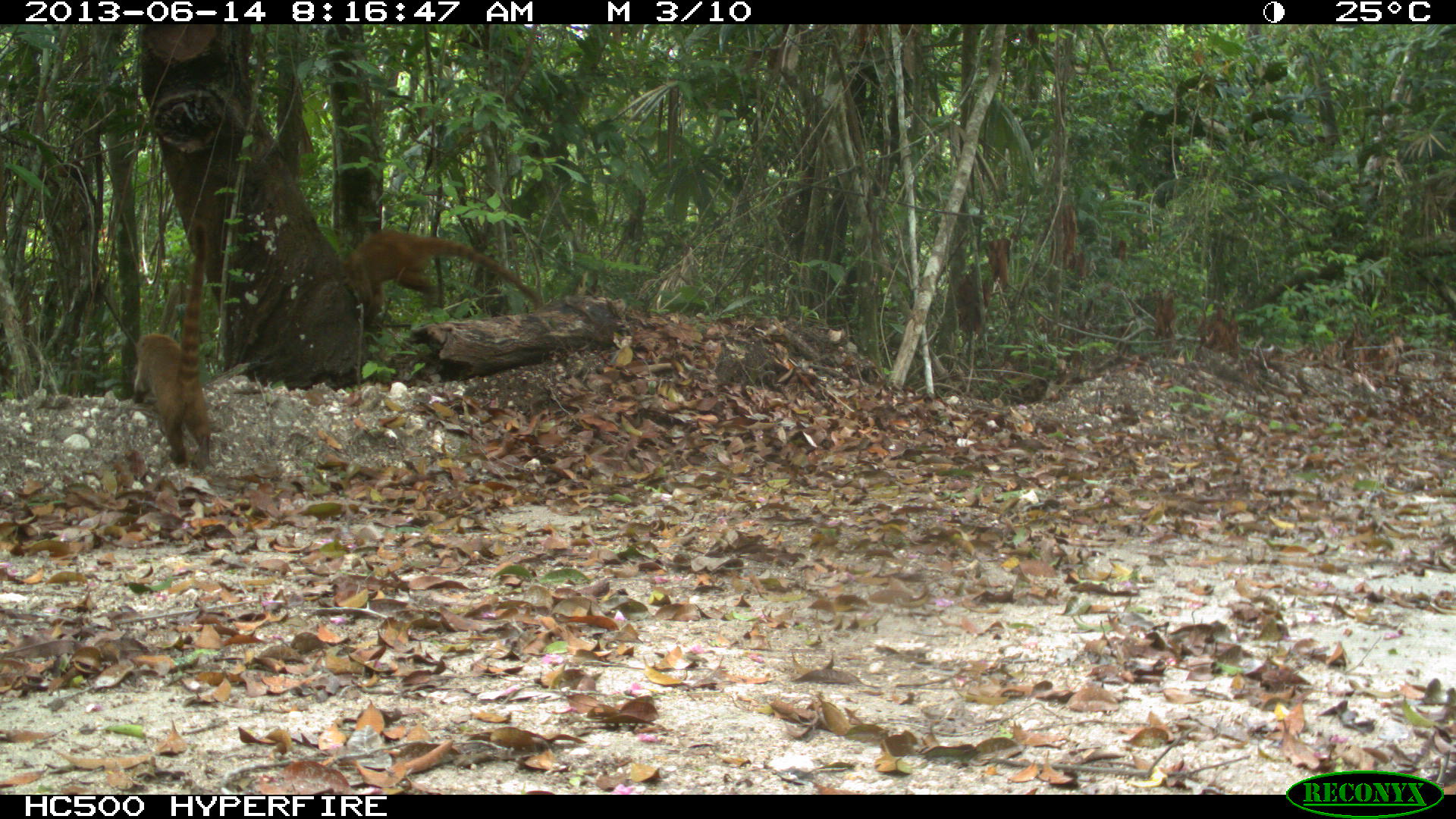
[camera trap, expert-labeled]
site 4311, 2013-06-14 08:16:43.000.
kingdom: Animalia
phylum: Chordata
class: Mammalia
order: Carnivora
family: Procyonidae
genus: Nasua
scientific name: Nasua narica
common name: white-nosed coati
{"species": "Nasua narica (white-nosed coati)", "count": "2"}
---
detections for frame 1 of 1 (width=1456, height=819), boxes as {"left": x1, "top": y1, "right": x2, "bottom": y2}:
nasua narica: {"left": 343, "top": 224, "right": 537, "bottom": 337}; {"left": 129, "top": 218, "right": 216, "bottom": 468}